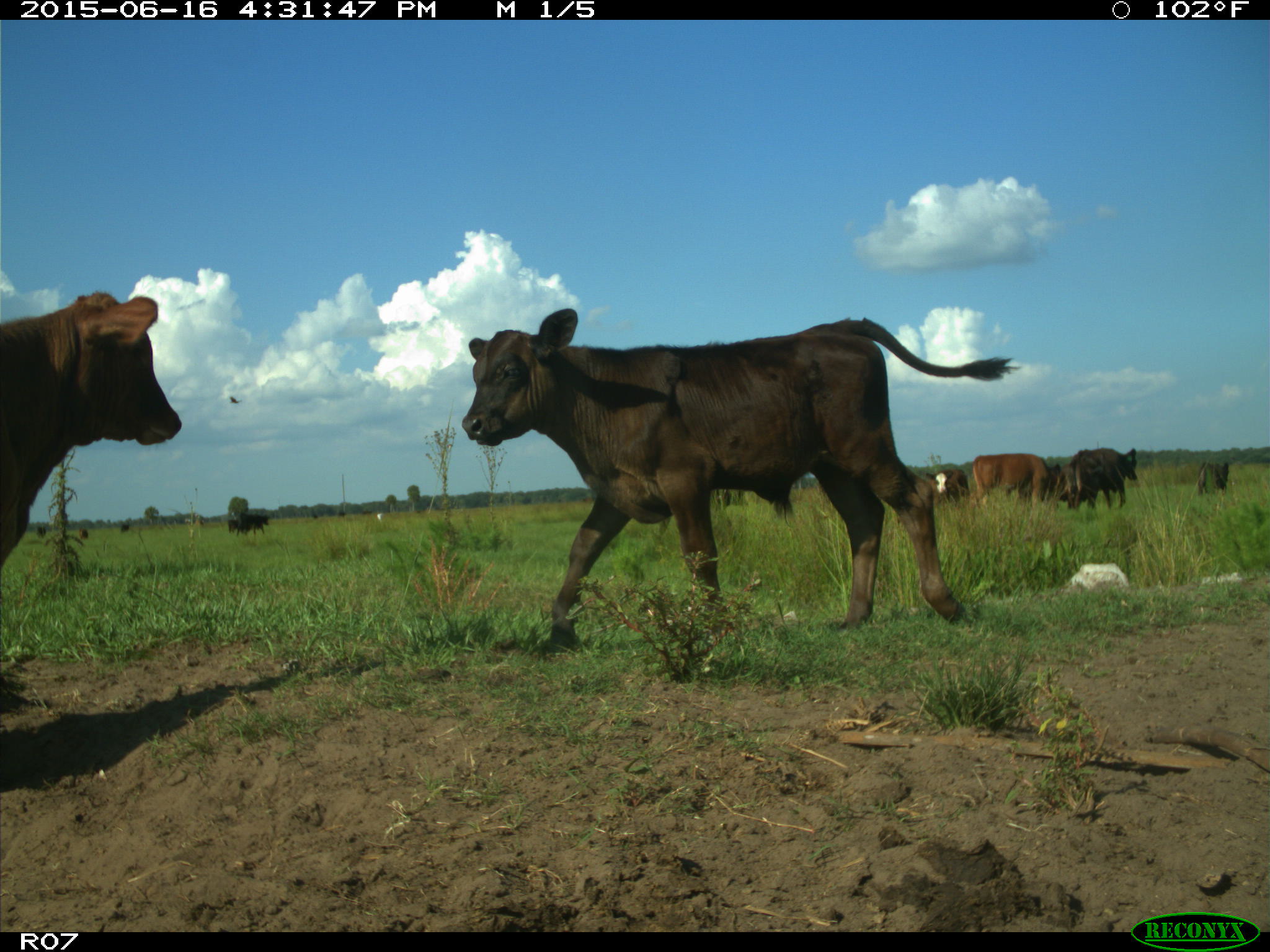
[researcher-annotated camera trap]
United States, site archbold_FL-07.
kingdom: Animalia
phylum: Chordata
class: Mammalia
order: Artiodactyla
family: Bovidae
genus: Bos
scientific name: Bos taurus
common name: domestic cow